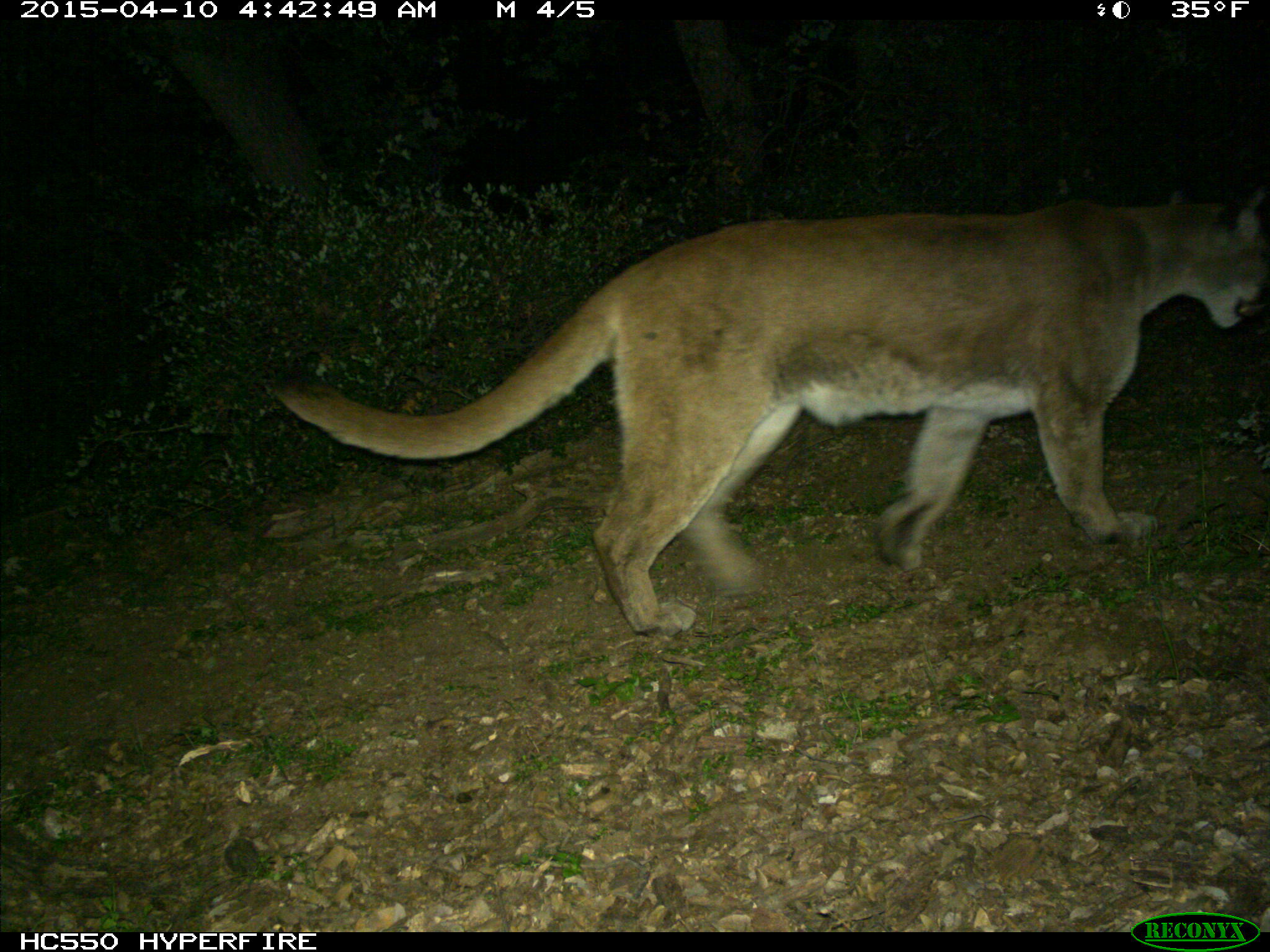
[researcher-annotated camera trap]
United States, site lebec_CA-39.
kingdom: Animalia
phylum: Chordata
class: Mammalia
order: Carnivora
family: Felidae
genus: Puma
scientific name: Puma concolor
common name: mountain lion